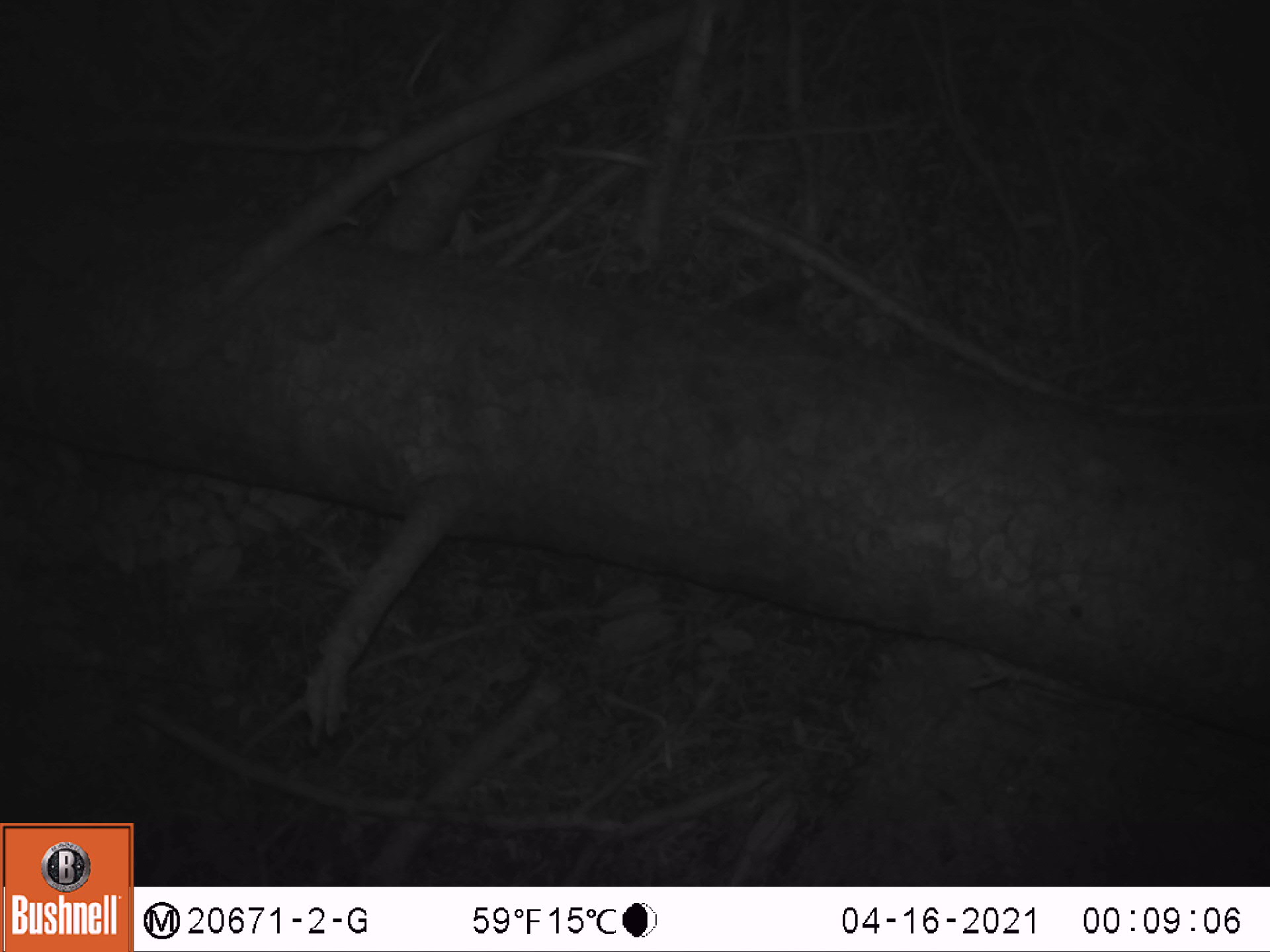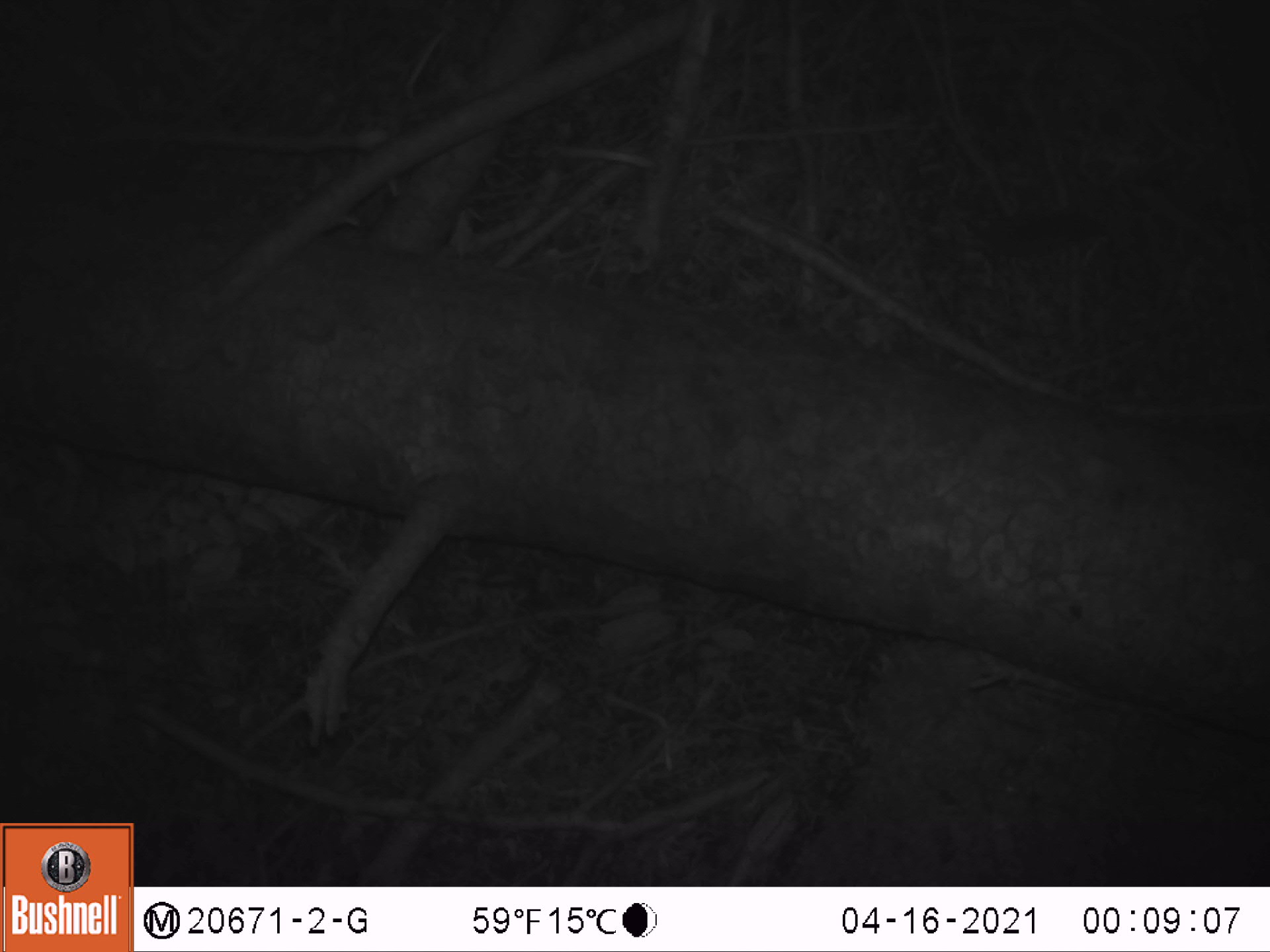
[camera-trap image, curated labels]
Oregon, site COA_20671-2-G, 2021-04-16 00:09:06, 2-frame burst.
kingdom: Animalia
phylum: Chordata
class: Mammalia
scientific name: Mammalia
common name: small mammal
Small mammal (Mammalia).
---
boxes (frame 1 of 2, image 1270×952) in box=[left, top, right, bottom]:
small mammal: box=[694, 262, 848, 358]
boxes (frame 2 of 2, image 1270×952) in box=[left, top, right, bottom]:
small mammal: box=[916, 175, 1143, 298]